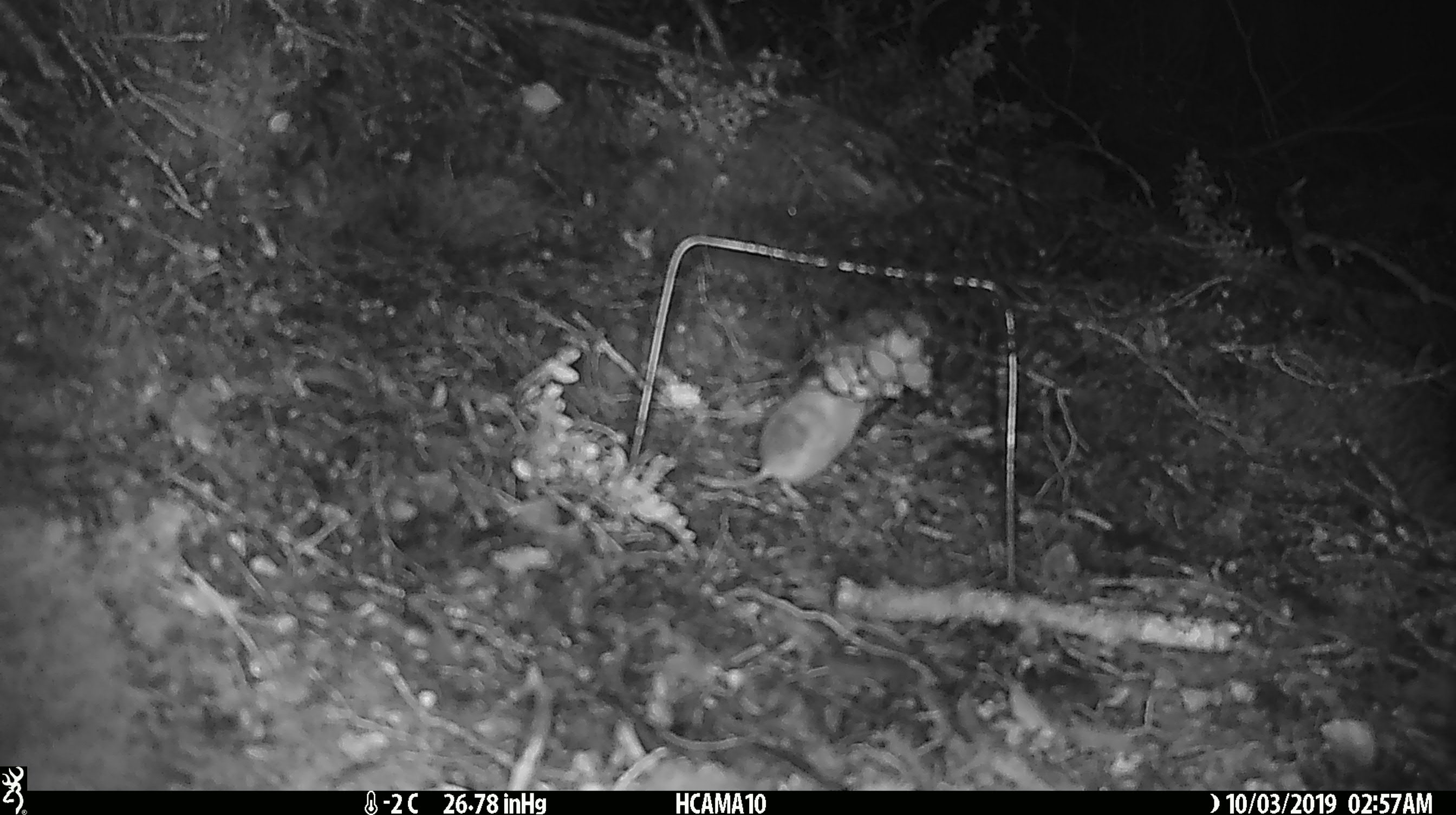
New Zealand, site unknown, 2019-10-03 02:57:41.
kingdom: Animalia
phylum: Chordata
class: Mammalia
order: Rodentia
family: Muridae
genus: Mus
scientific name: Mus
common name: mouse